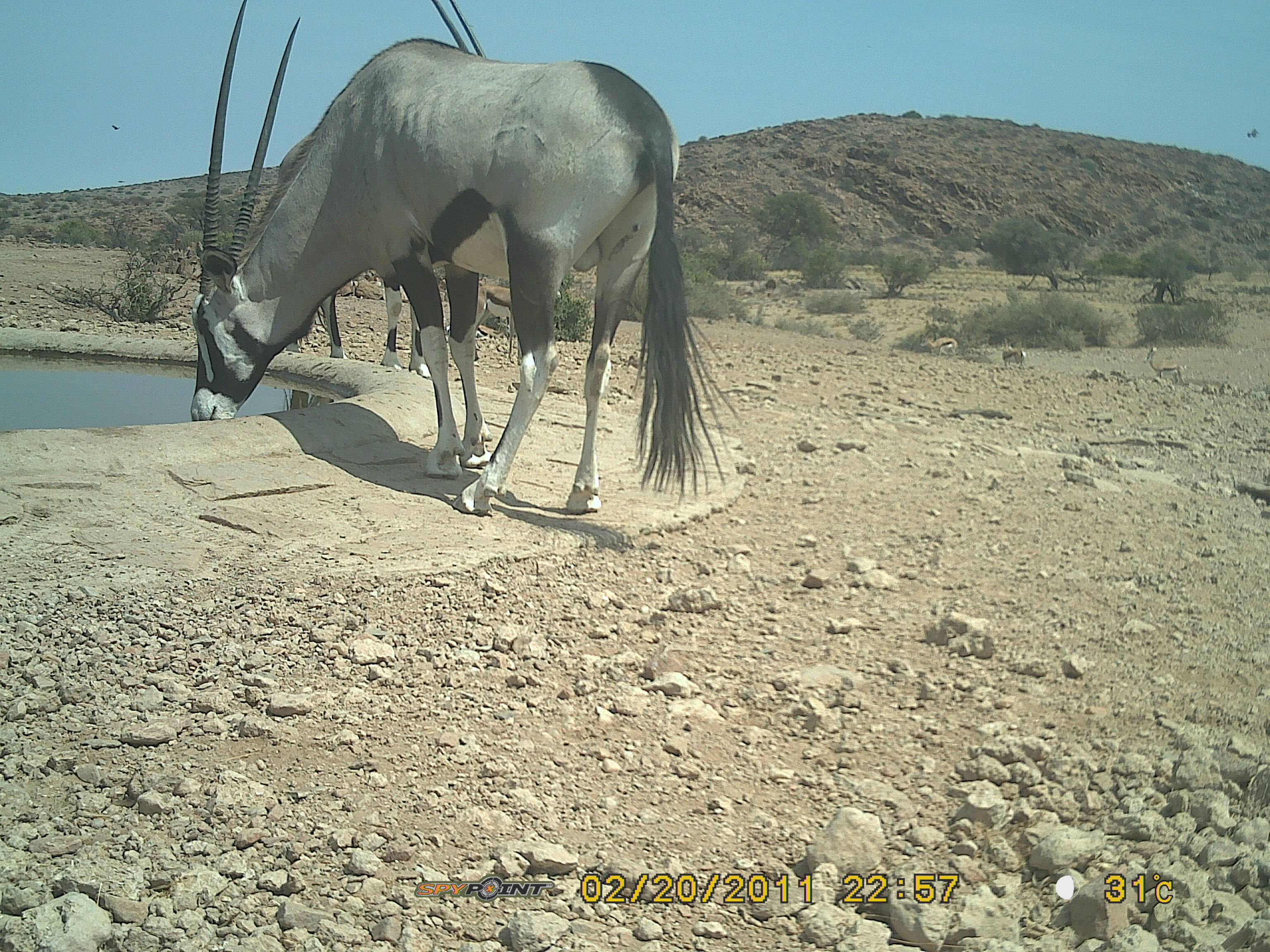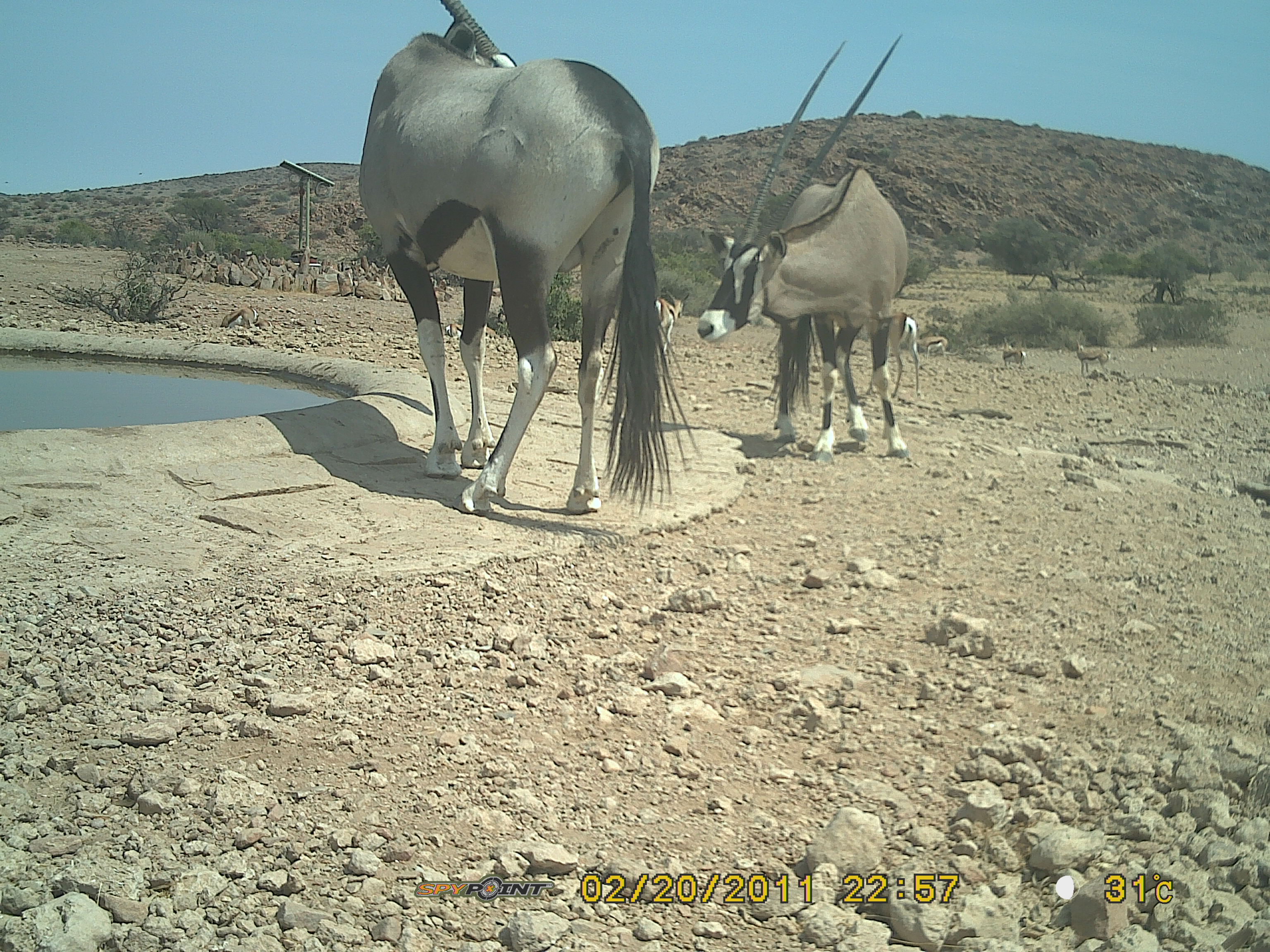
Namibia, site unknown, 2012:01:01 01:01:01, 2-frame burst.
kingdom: Animalia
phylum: Chordata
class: Mammalia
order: Artiodactyla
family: Bovidae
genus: Oryx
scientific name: Oryx gazella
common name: gemsbok